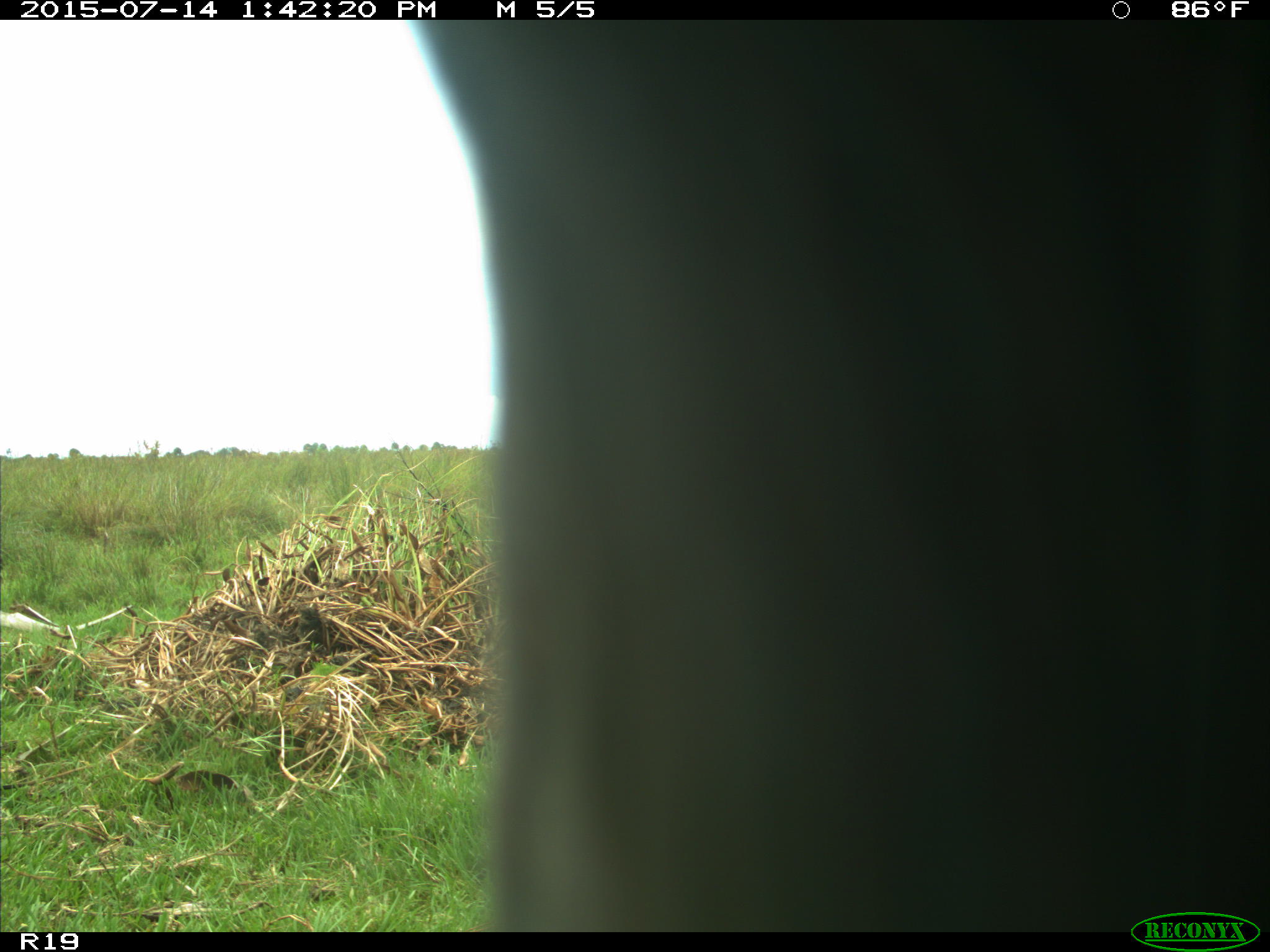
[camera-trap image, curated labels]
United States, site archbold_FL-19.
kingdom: Animalia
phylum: Chordata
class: Mammalia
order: Artiodactyla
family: Bovidae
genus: Bos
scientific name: Bos taurus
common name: domestic cow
Bos taurus (domestic cow).